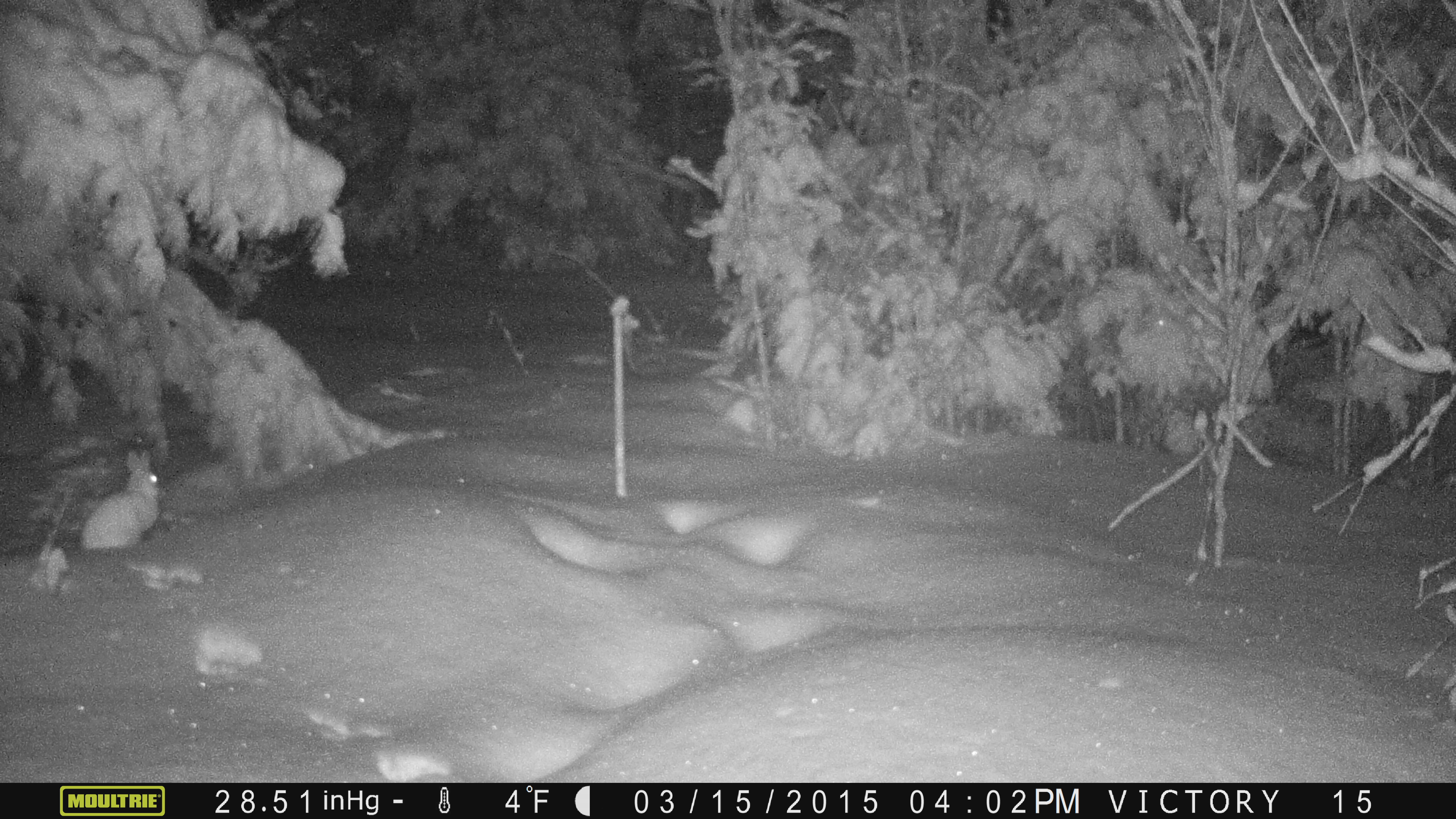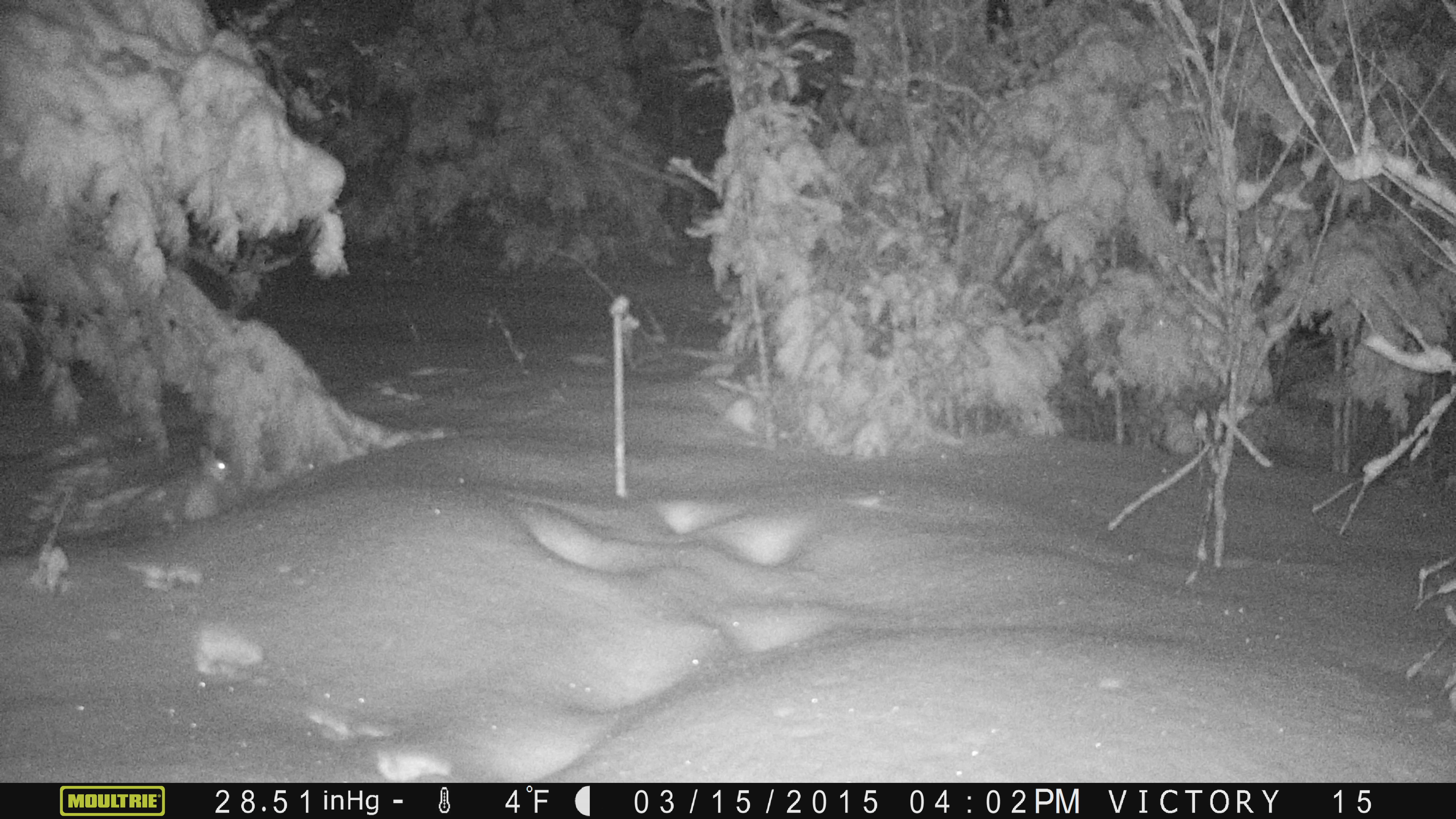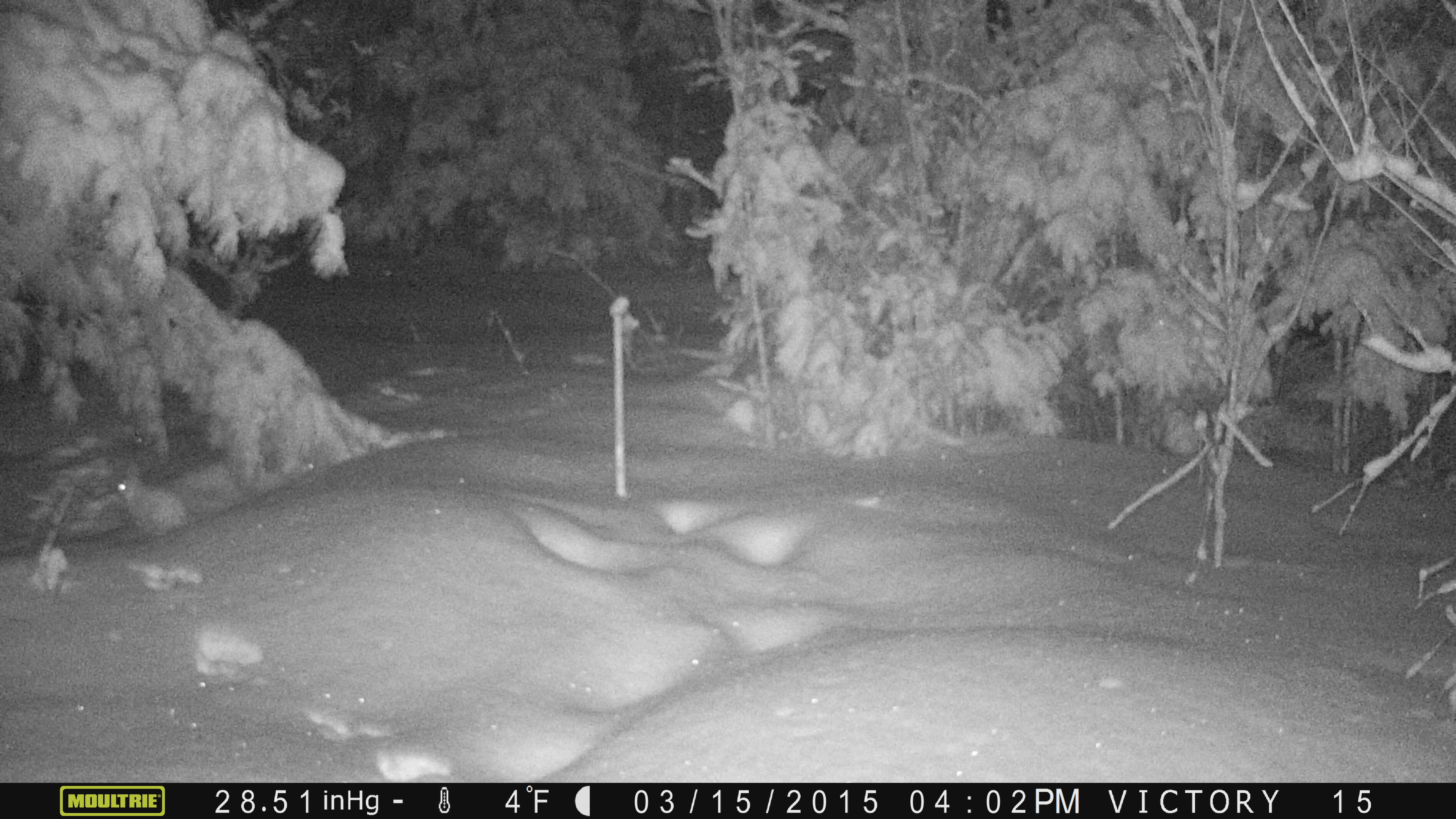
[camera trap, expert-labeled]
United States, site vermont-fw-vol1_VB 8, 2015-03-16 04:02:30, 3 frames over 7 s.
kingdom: Animalia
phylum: Chordata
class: Mammalia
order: Lagomorpha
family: Leporidae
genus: Lepus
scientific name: Lepus americanus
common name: snowshoe hare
Snowshoe hare (Lepus americanus).